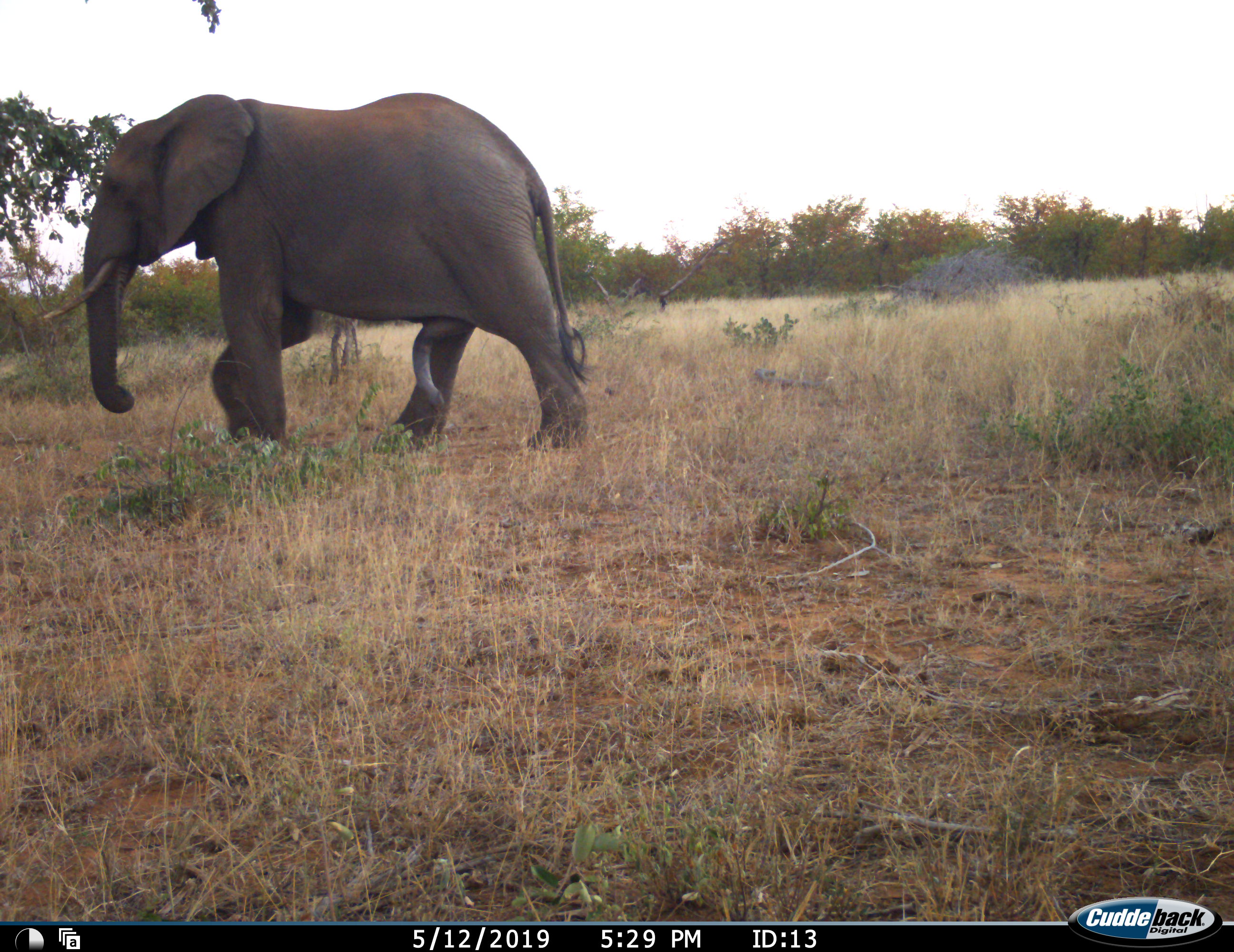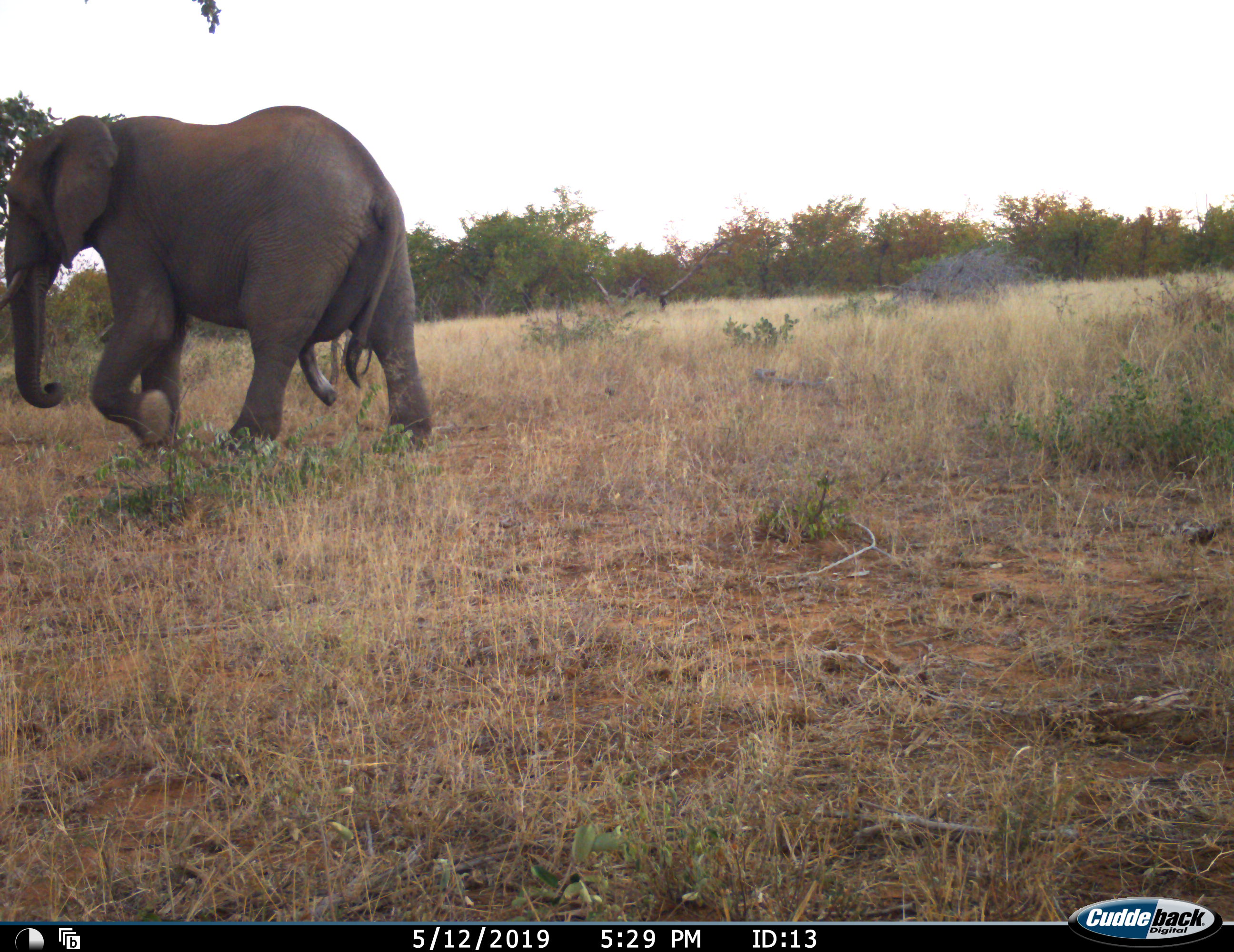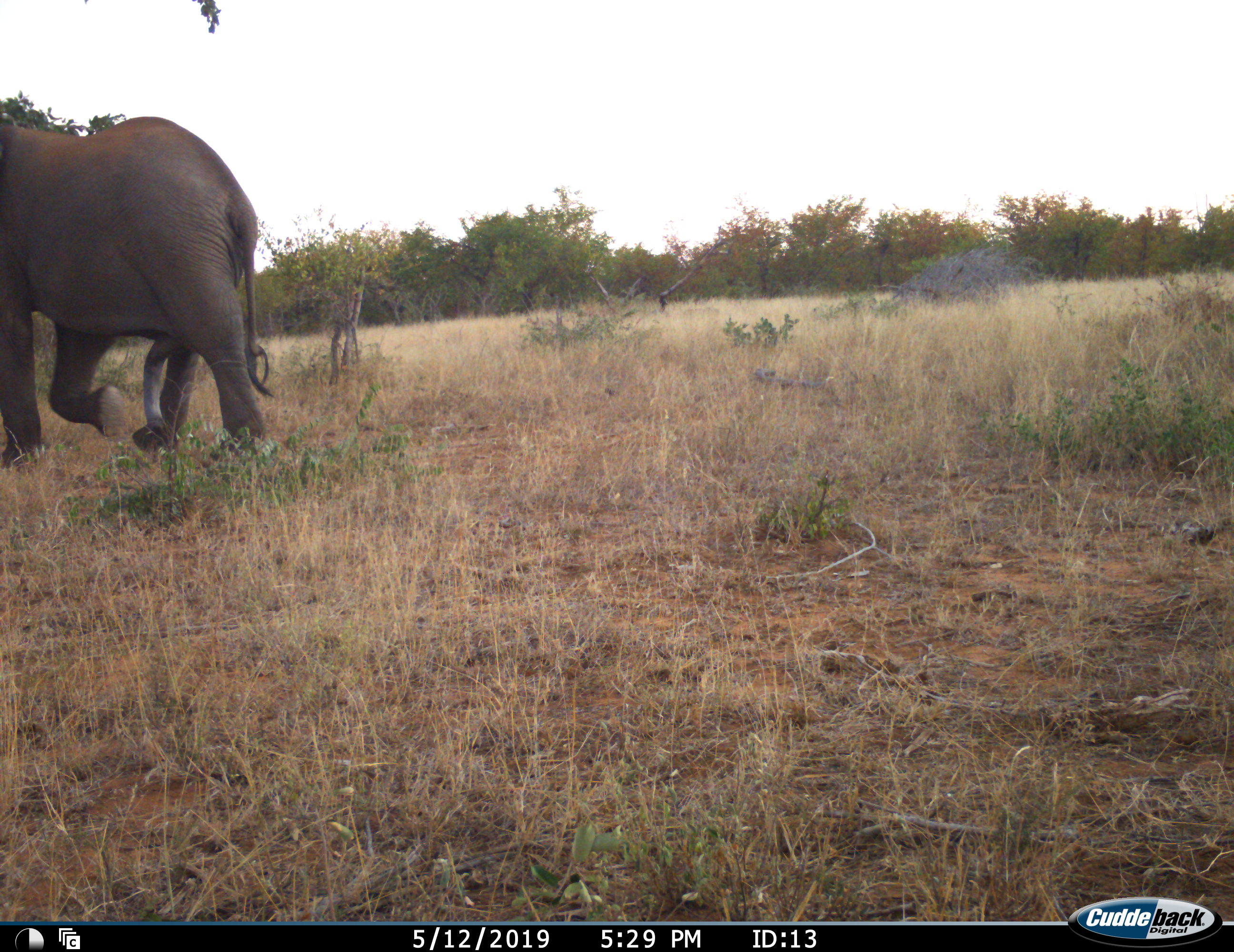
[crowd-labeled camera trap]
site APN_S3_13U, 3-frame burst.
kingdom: Animalia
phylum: Chordata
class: Mammalia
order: Proboscidea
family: Elephantidae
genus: Loxodonta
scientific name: Loxodonta africana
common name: african bush elephant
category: elephant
Elephant (african bush elephant) (Loxodonta africana), count 1. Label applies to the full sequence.